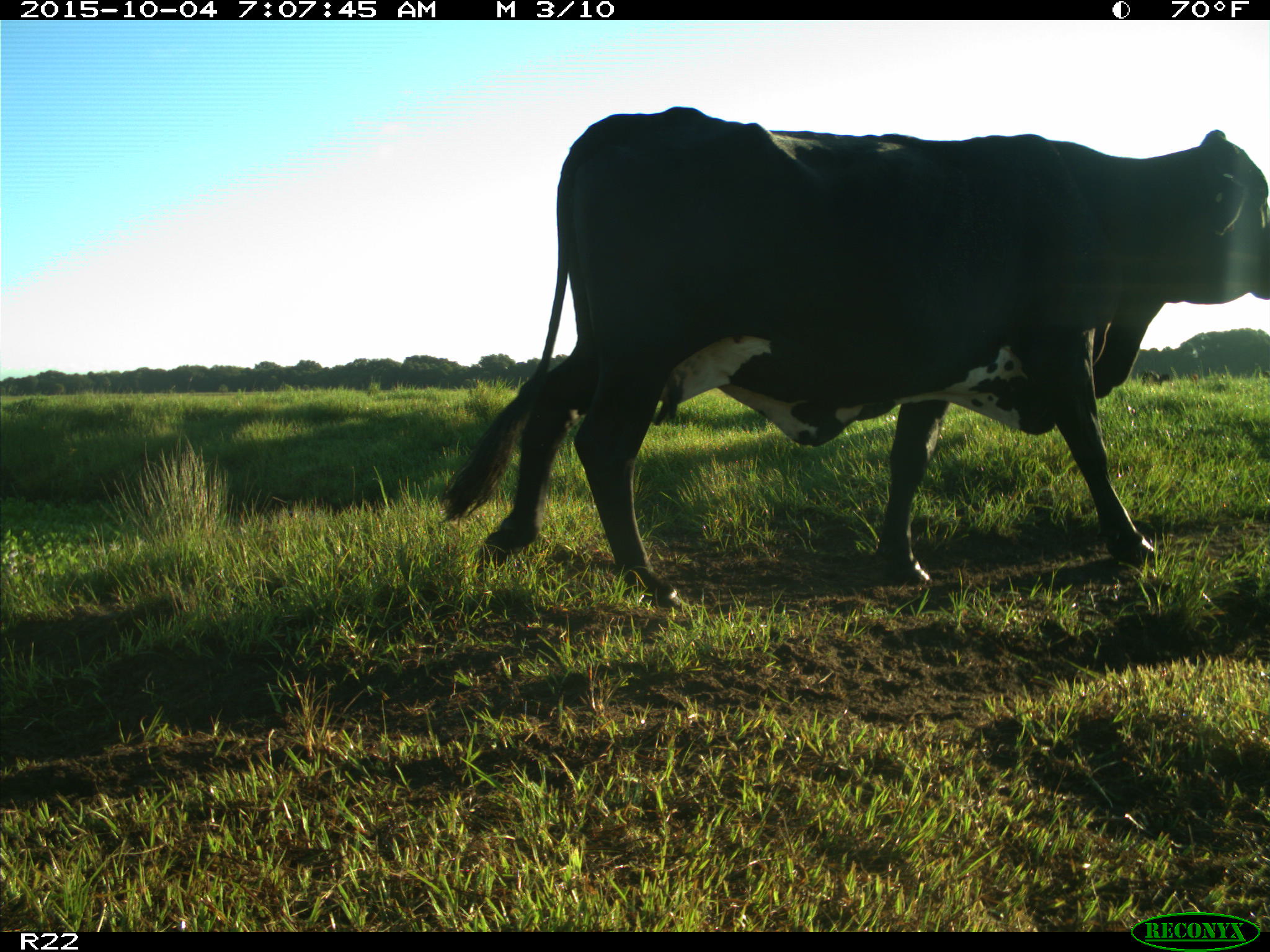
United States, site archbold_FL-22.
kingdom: Animalia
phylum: Chordata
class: Mammalia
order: Artiodactyla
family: Bovidae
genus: Bos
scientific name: Bos taurus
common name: domestic cow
Bos taurus (domestic cow).